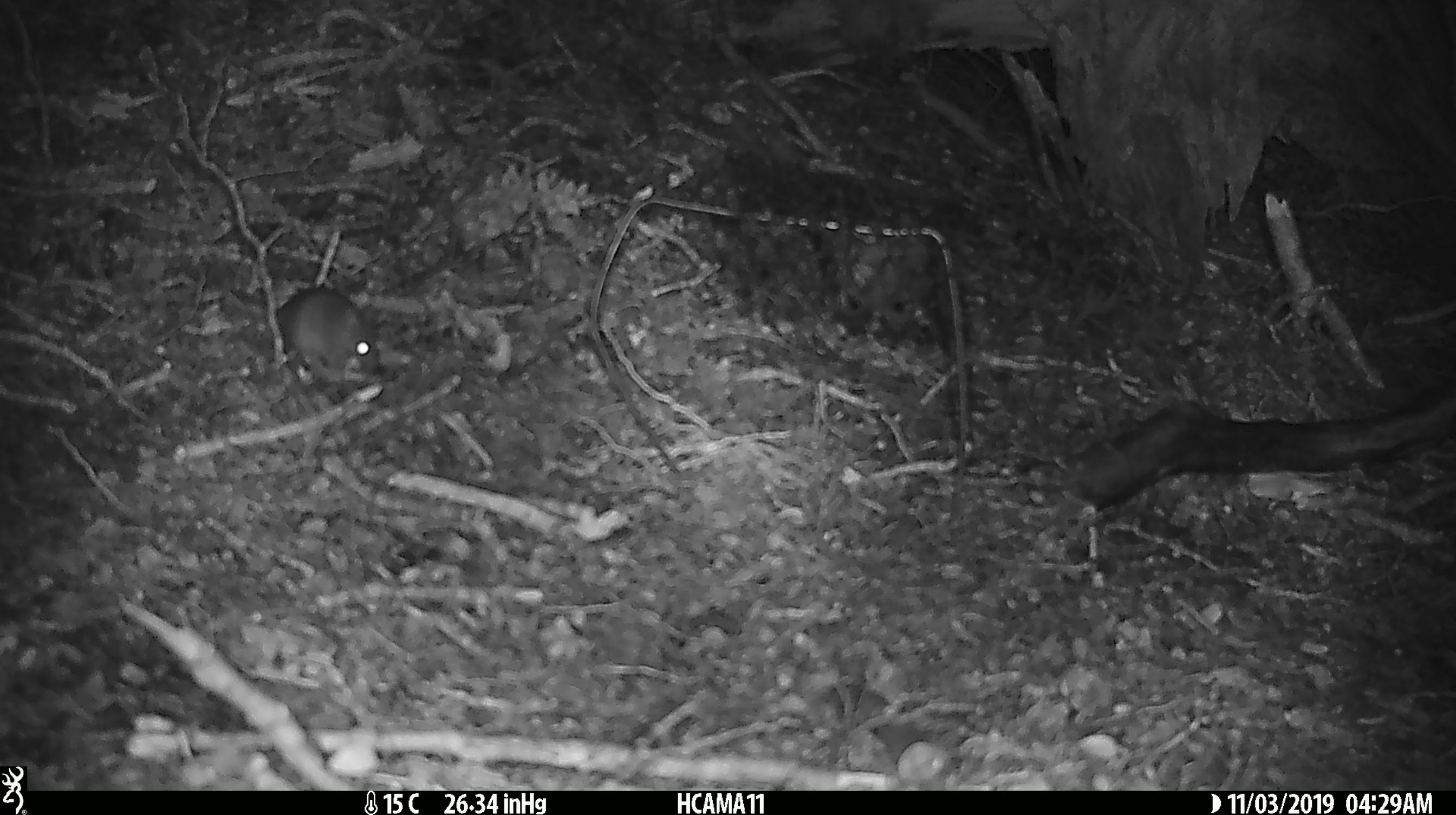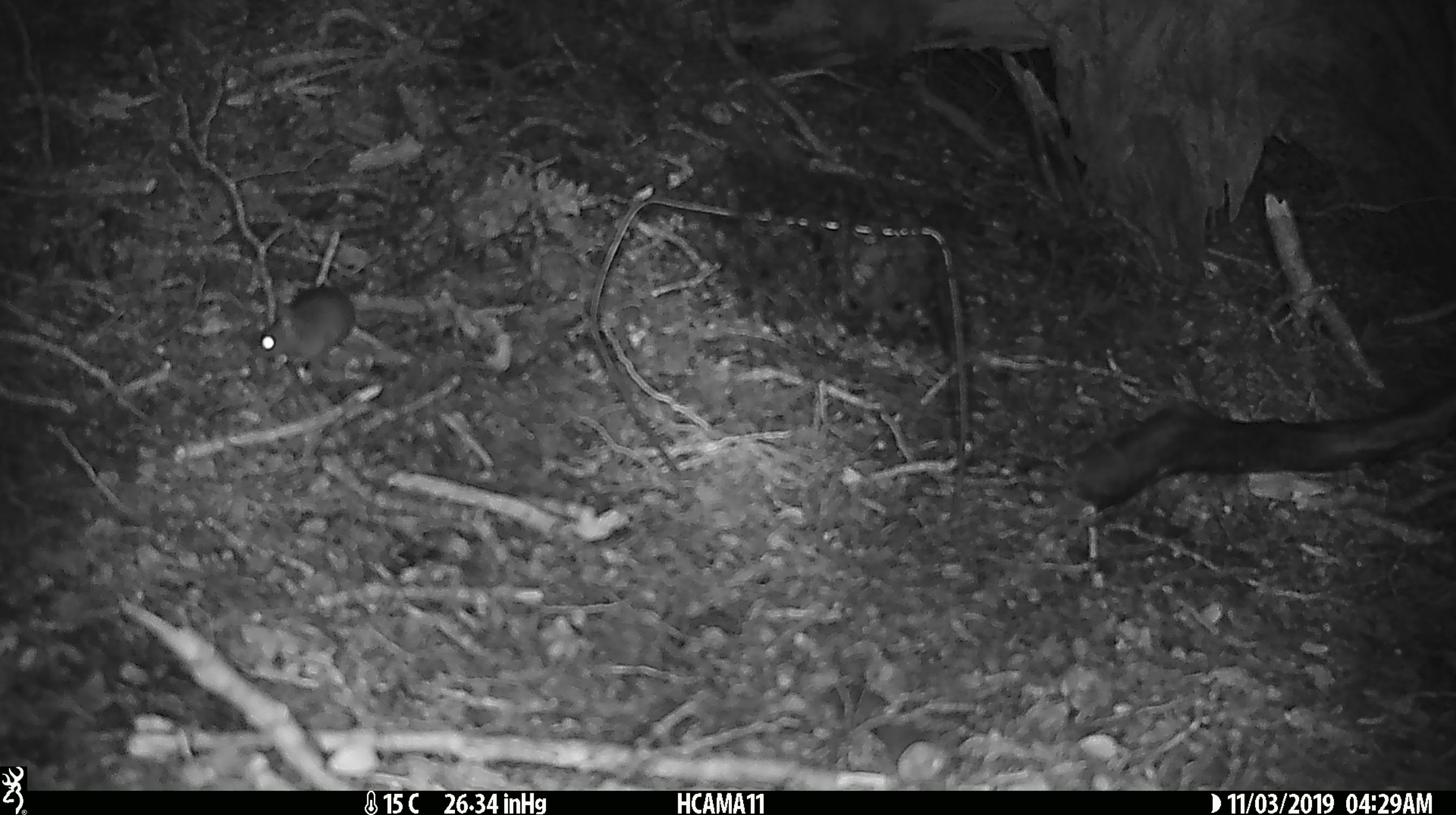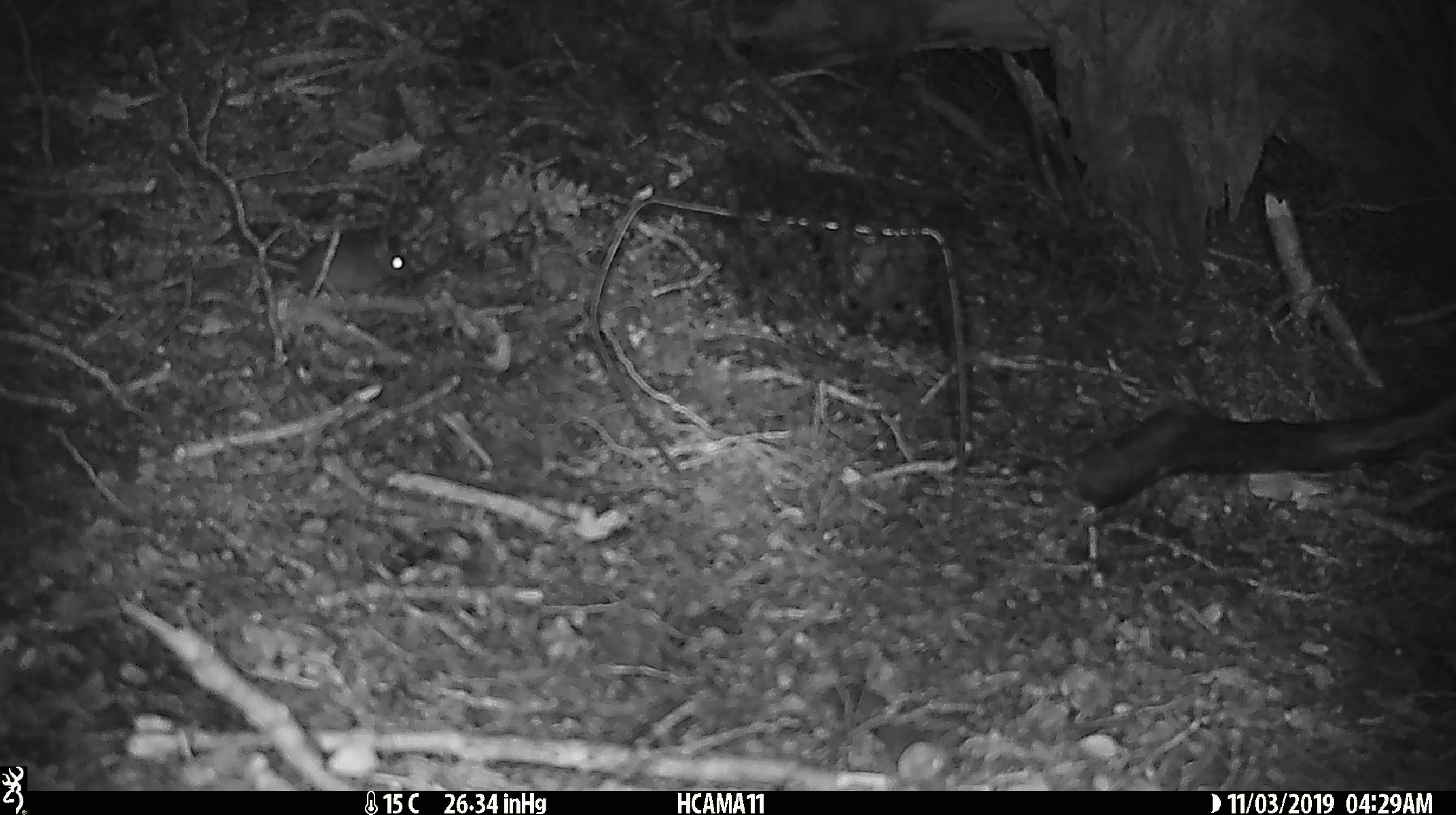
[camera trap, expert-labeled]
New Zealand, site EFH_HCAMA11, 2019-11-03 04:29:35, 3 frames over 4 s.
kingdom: Animalia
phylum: Chordata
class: Mammalia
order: Rodentia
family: Muridae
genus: Mus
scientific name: Mus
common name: mouse